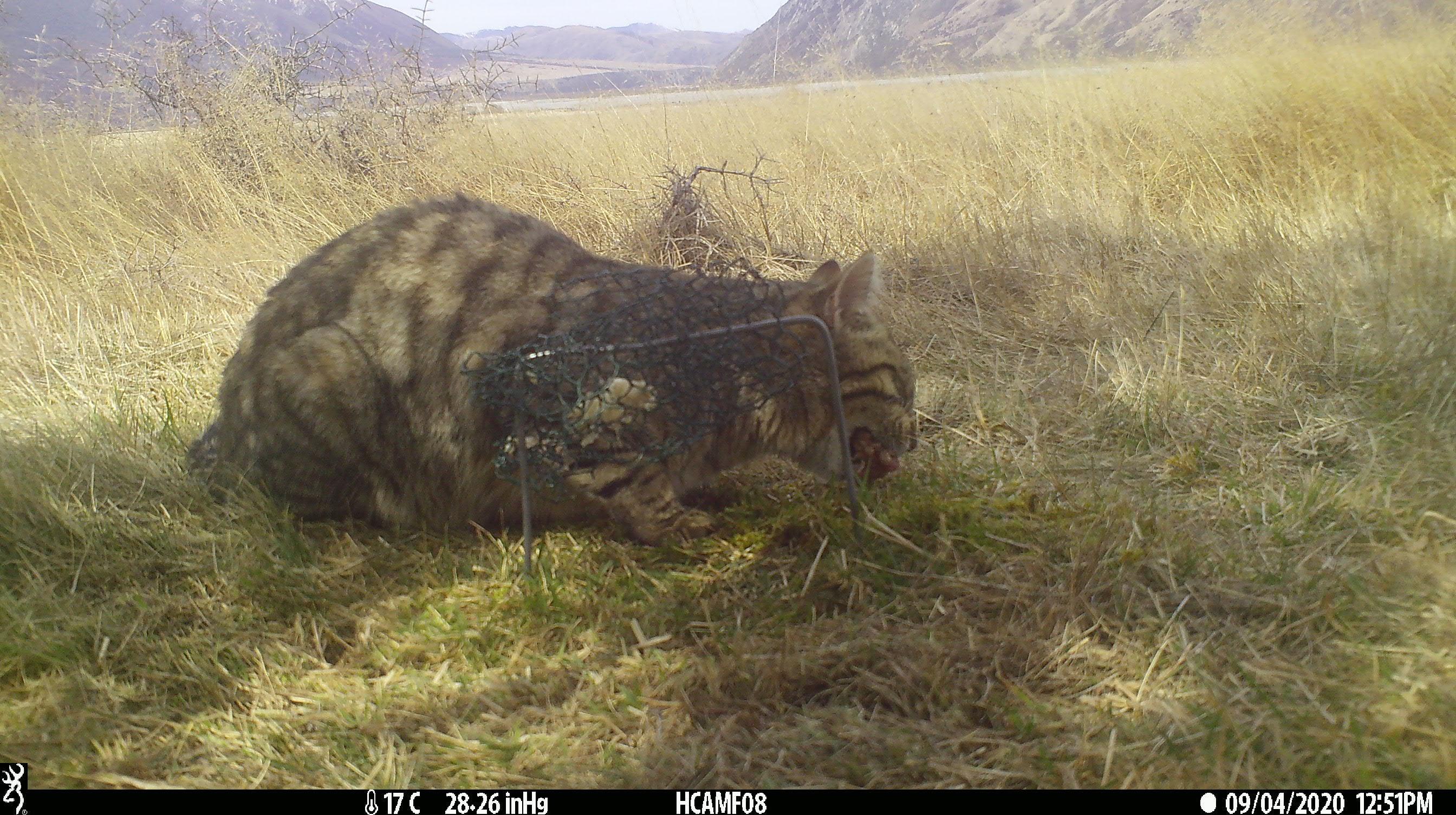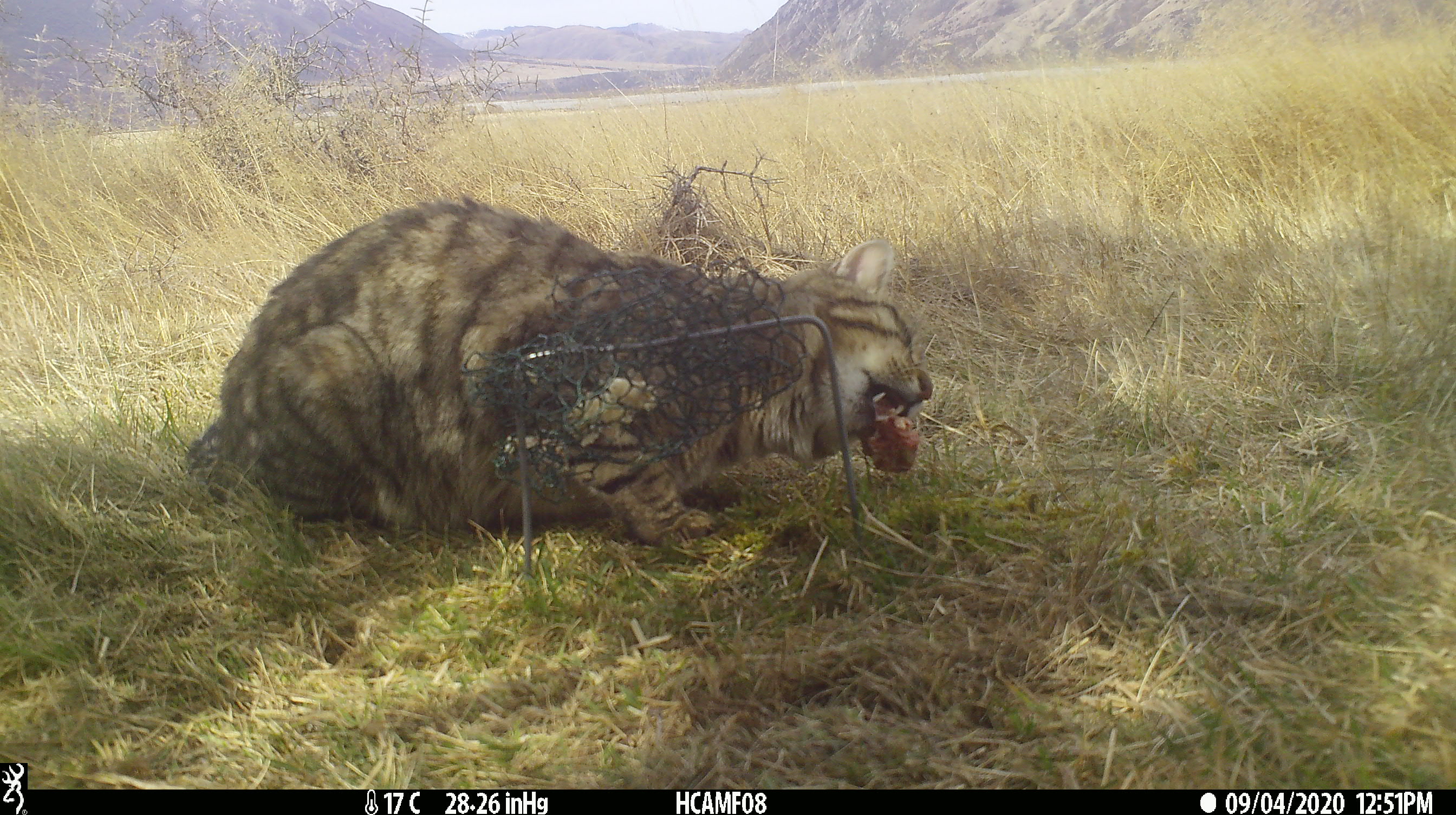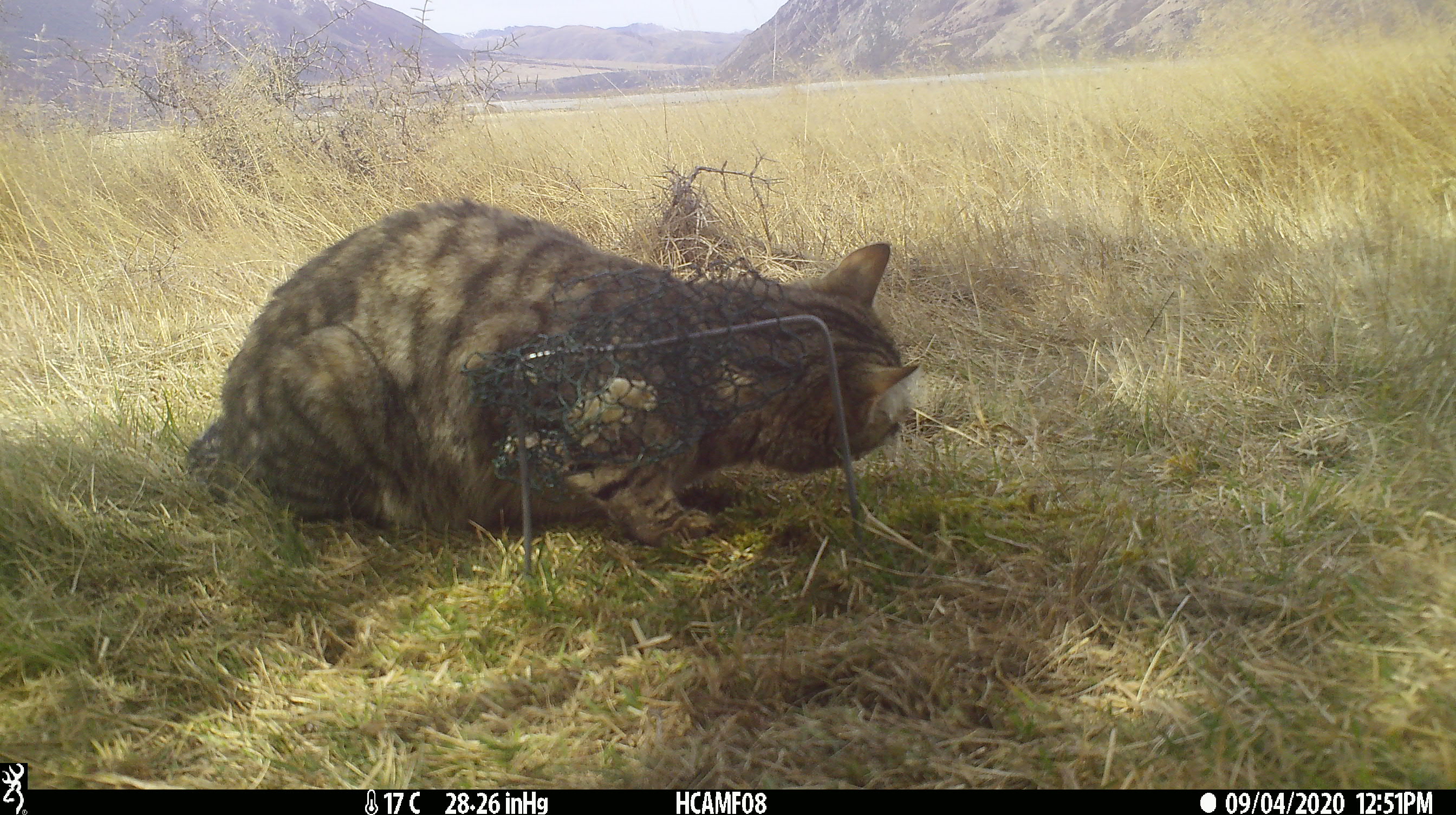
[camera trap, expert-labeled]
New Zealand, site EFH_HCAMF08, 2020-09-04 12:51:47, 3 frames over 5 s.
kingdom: Animalia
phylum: Chordata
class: Mammalia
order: Carnivora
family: Felidae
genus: Felis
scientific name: Felis catus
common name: domestic cat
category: cat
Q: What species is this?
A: Cat (domestic cat) (Felis catus).